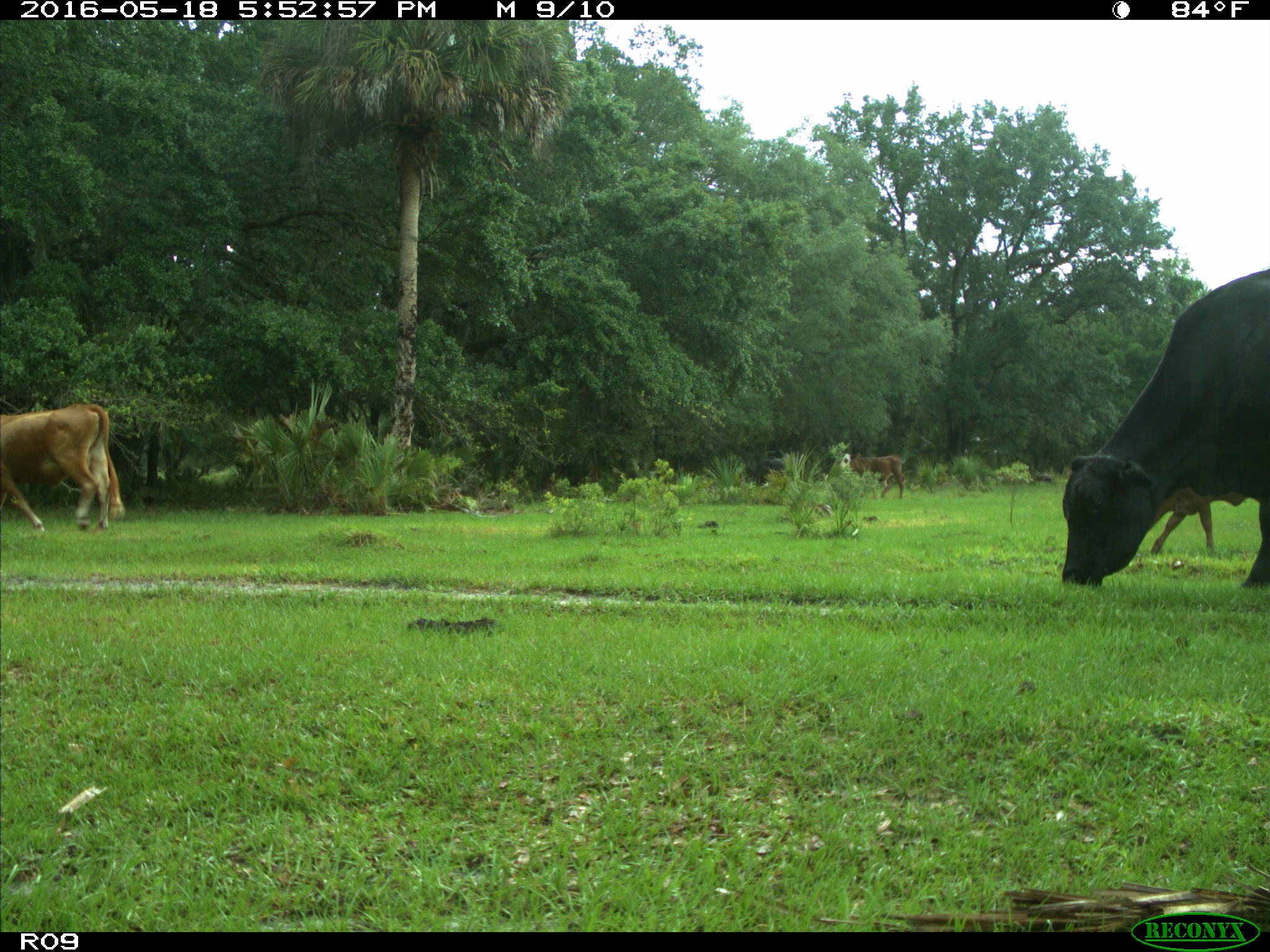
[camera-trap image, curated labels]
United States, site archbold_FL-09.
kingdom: Animalia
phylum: Chordata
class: Mammalia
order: Artiodactyla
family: Bovidae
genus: Bos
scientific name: Bos taurus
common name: domestic cow